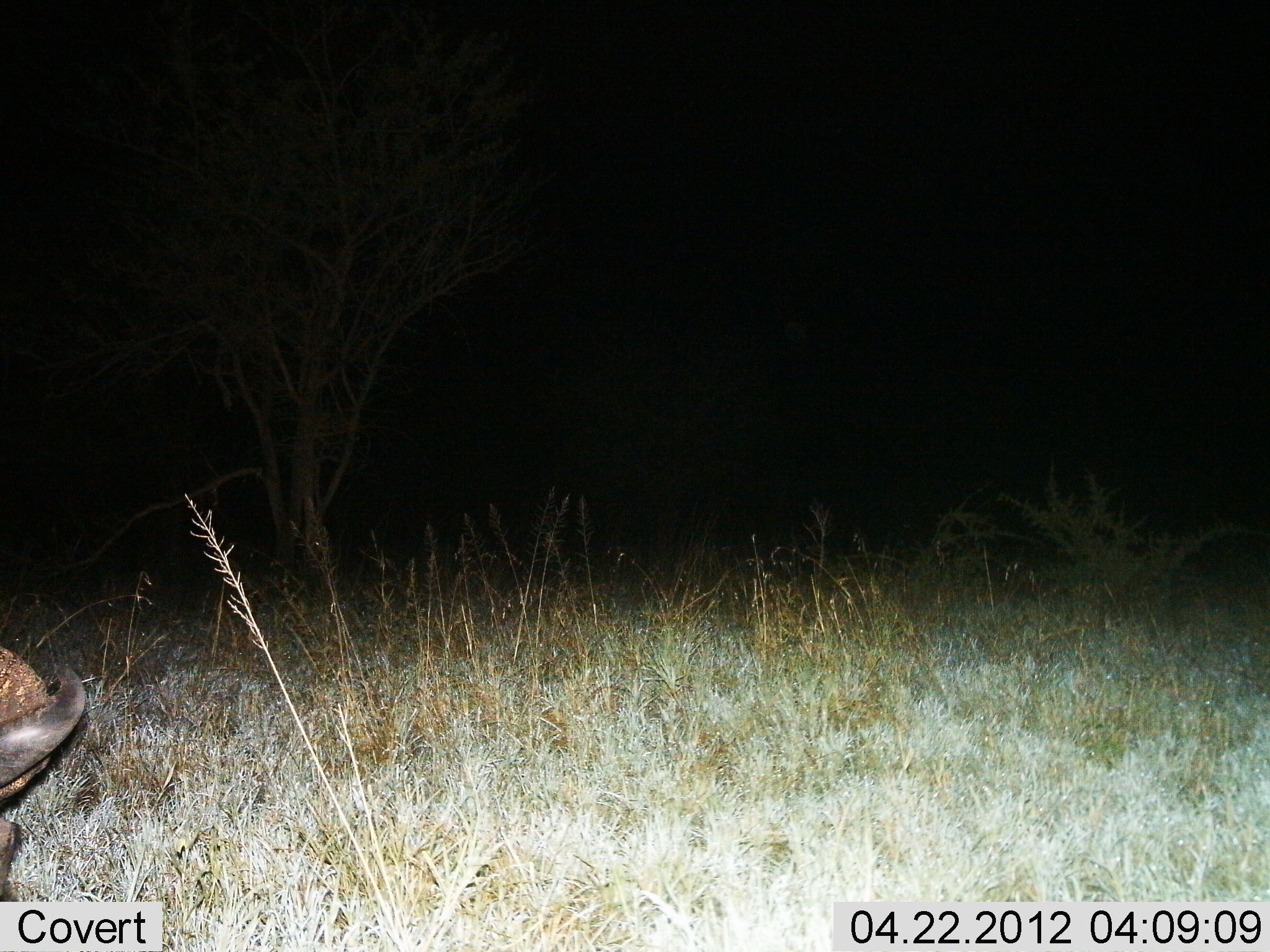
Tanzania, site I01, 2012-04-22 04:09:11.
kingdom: Animalia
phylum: Chordata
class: Mammalia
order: Artiodactyla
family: Bovidae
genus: Connochaetes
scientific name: Connochaetes taurinus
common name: blue wildebeest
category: wildebeest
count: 1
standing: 33%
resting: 50%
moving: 0%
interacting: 0%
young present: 0%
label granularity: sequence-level